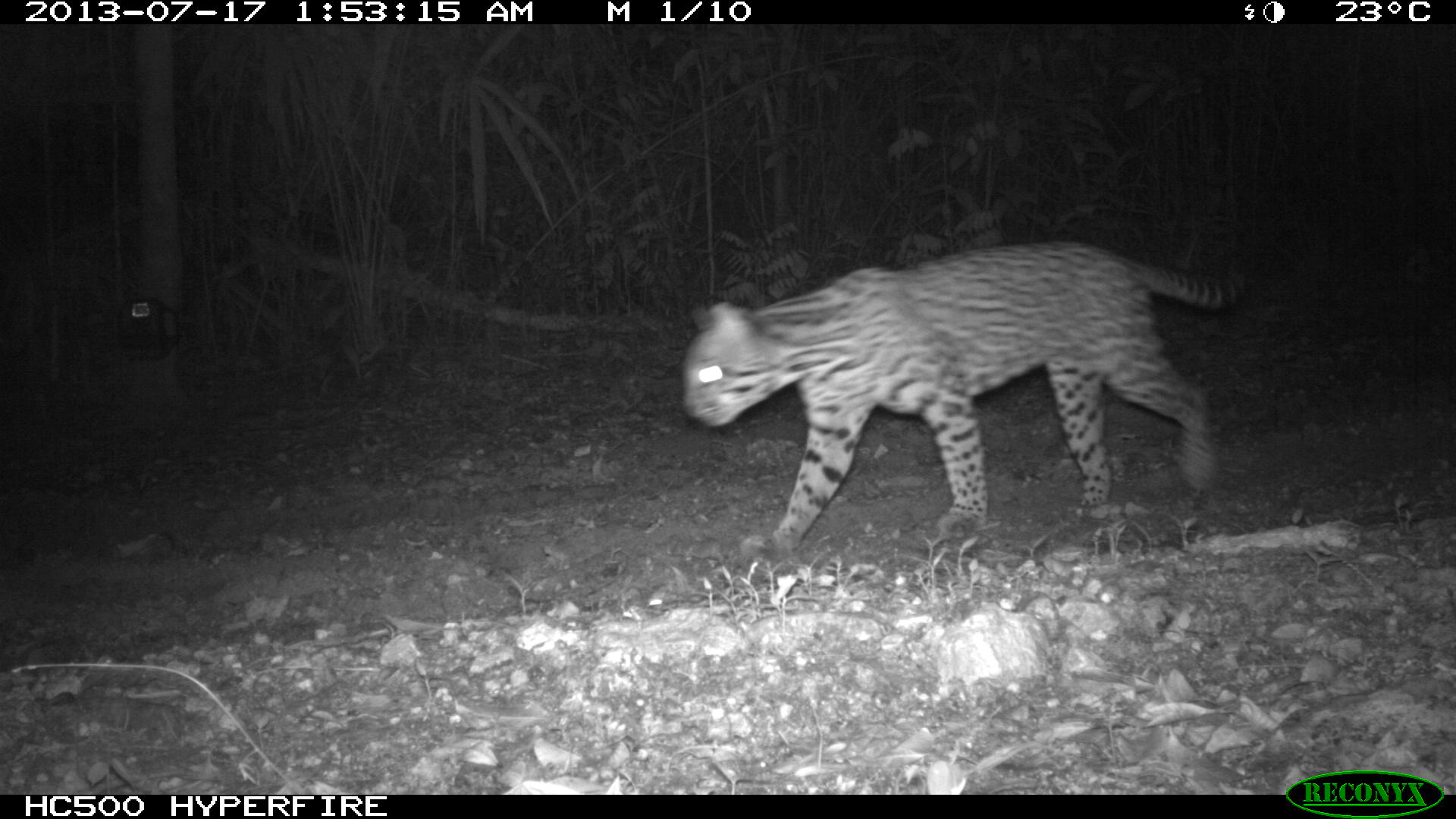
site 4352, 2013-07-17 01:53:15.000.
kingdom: Animalia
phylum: Chordata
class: Mammalia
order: Carnivora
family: Felidae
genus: Leopardus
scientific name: Leopardus pardalis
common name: ocelot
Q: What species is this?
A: Leopardus pardalis (ocelot).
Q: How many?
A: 1.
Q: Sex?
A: Male.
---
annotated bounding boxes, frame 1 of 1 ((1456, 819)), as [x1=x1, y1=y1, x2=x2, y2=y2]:
leopardus pardalis: [x1=679, y1=241, x2=1252, y2=555]